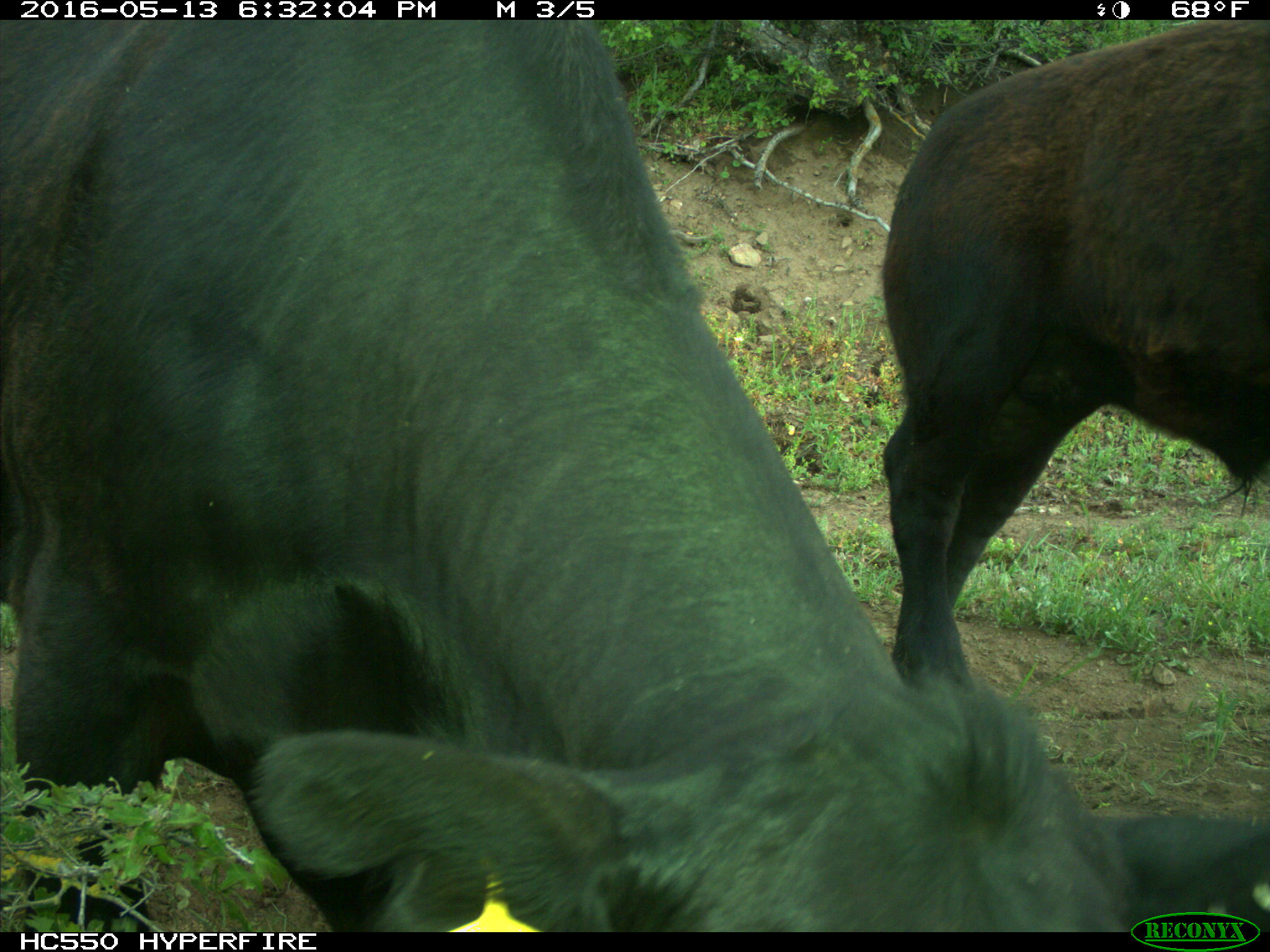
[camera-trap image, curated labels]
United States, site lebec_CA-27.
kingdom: Animalia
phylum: Chordata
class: Mammalia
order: Artiodactyla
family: Bovidae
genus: Bos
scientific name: Bos taurus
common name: domestic cow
Bos taurus (domestic cow).